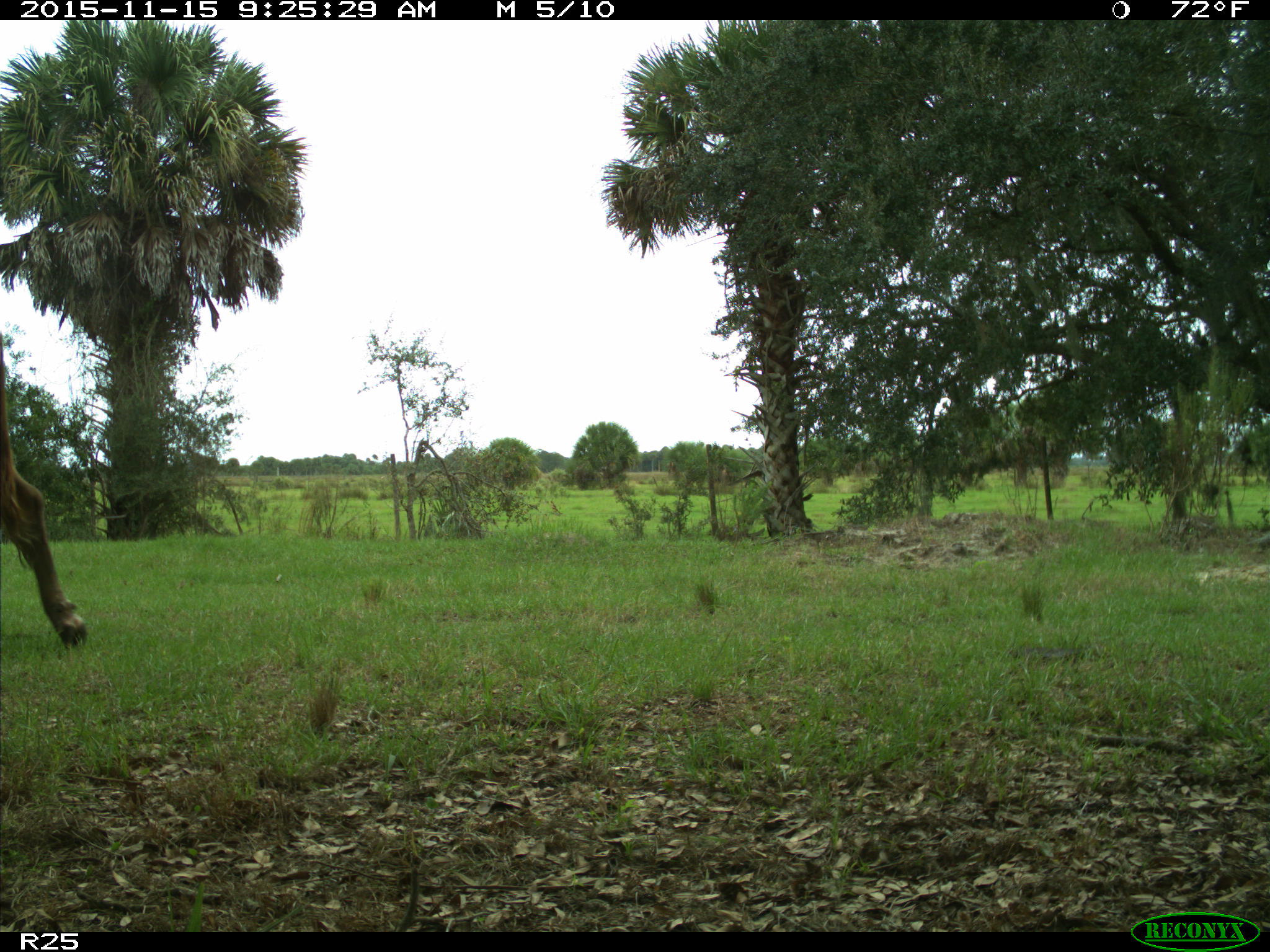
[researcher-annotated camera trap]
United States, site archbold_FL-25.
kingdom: Animalia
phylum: Chordata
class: Mammalia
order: Artiodactyla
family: Bovidae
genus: Bos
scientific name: Bos taurus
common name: domestic cow